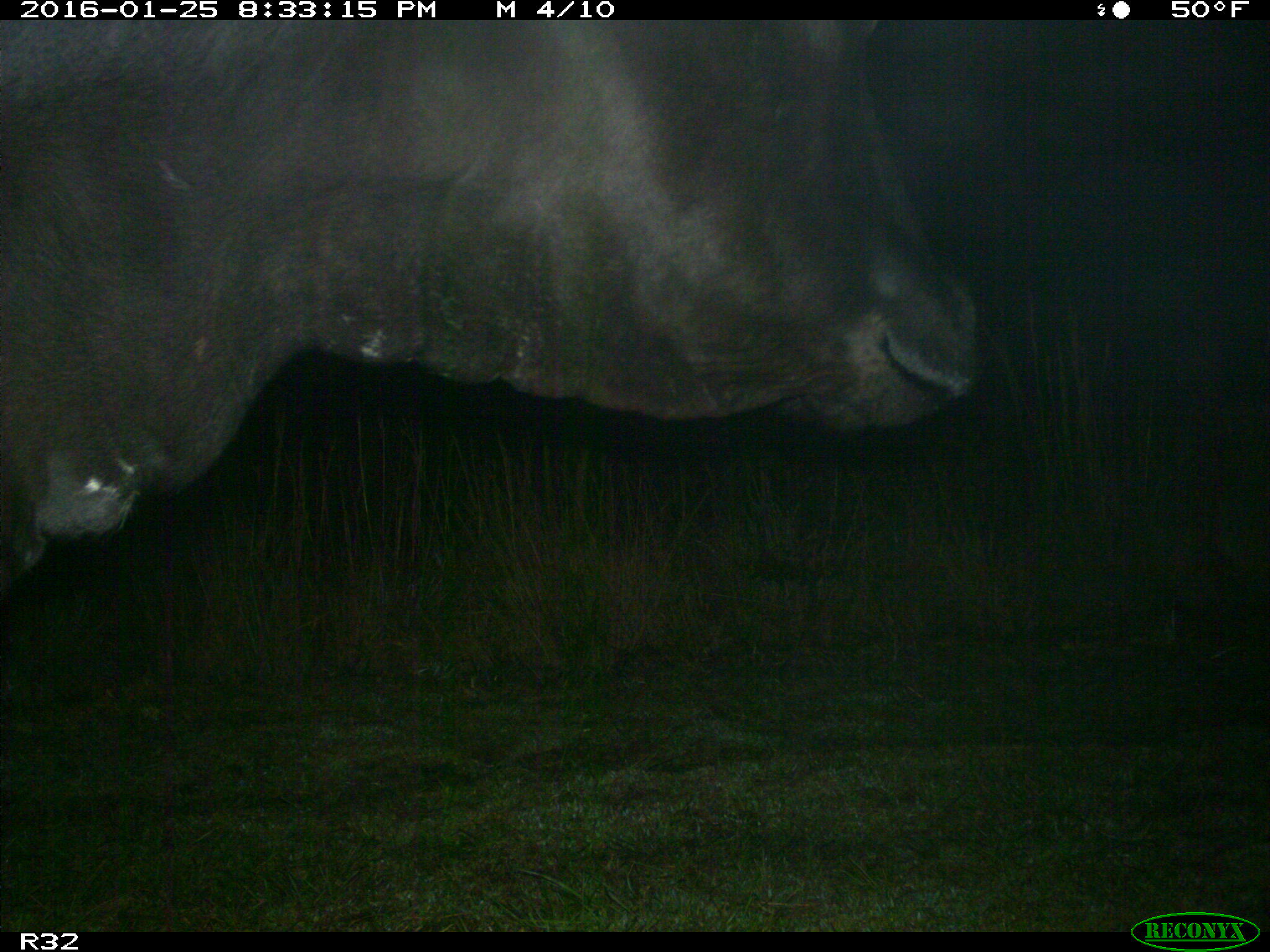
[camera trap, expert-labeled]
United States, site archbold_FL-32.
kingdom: Animalia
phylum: Chordata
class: Mammalia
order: Artiodactyla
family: Bovidae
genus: Bos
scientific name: Bos taurus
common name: domestic cow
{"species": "Bos taurus (domestic cow)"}